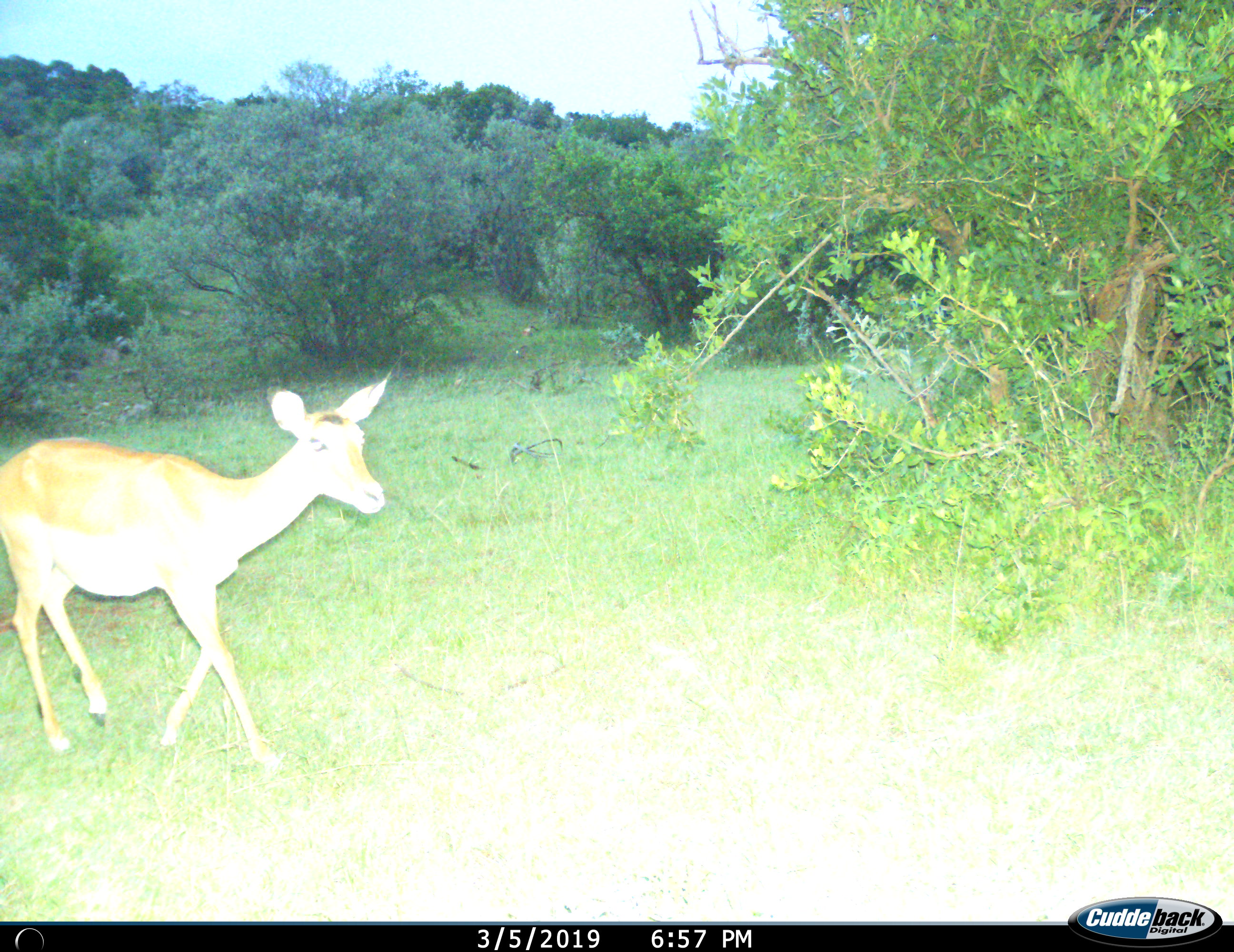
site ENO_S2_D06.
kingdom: Animalia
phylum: Chordata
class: Mammalia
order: Artiodactyla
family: Bovidae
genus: Aepyceros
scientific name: Aepyceros melampus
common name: impala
Impala (Aepyceros melampus), count 1. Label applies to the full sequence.